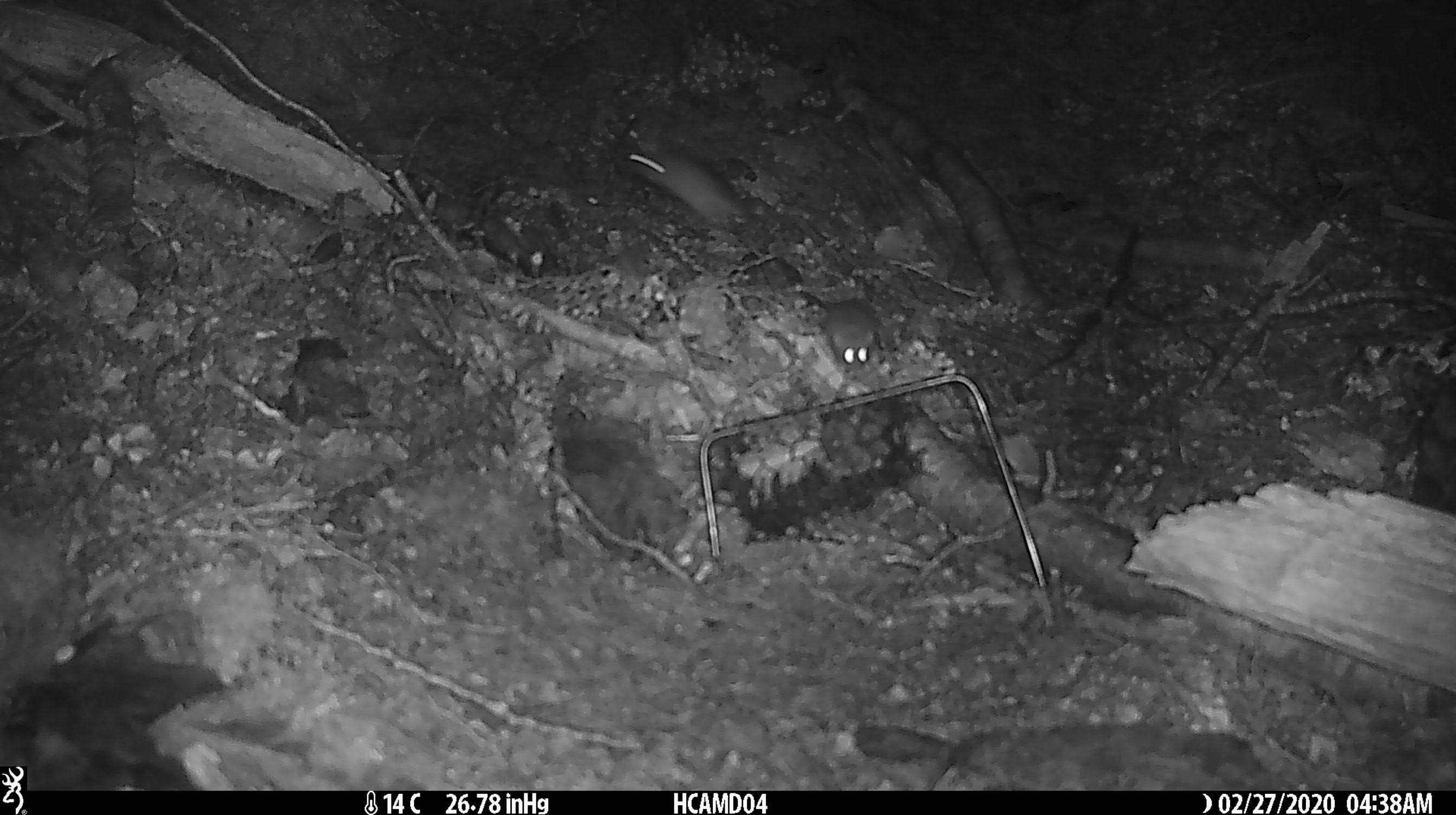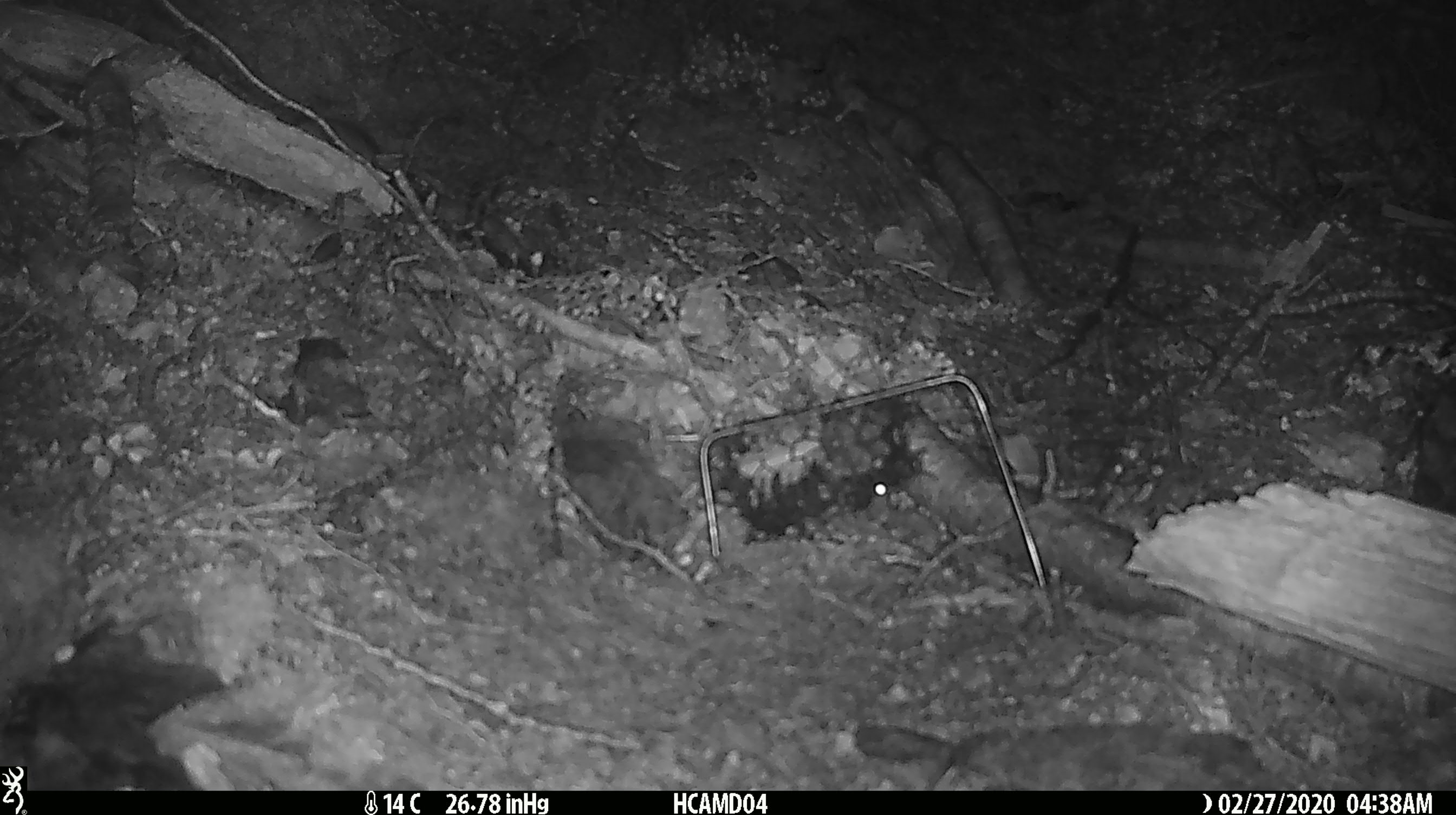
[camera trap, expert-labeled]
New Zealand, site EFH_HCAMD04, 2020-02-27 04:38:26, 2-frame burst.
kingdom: Animalia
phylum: Chordata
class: Mammalia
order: Rodentia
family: Muridae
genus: Mus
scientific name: Mus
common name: mouse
Mouse (Mus).